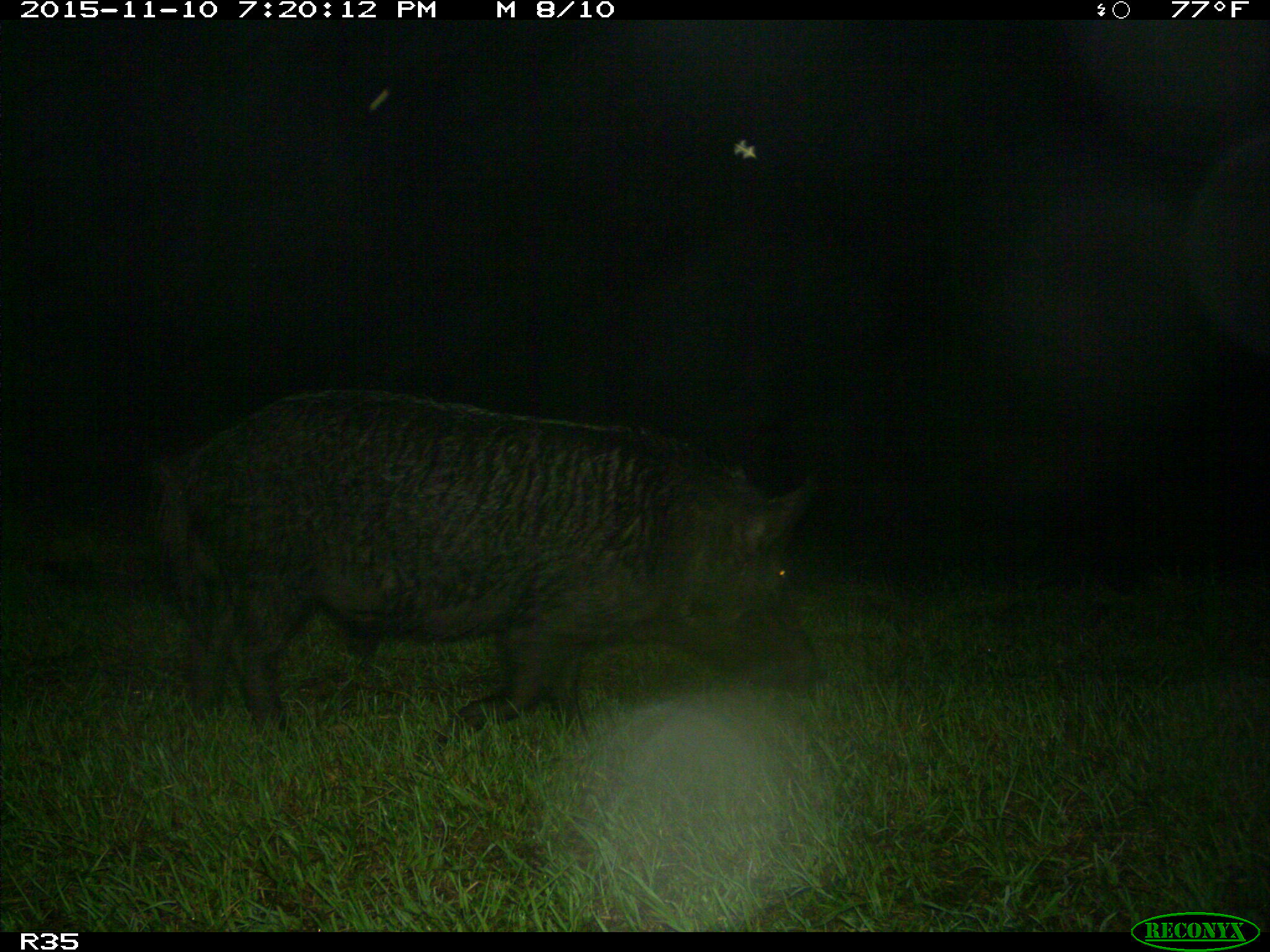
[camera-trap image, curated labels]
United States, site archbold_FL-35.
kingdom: Animalia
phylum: Chordata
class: Mammalia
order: Artiodactyla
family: Suidae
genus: Sus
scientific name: Sus scrofa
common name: wild boar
Sus scrofa (wild boar).